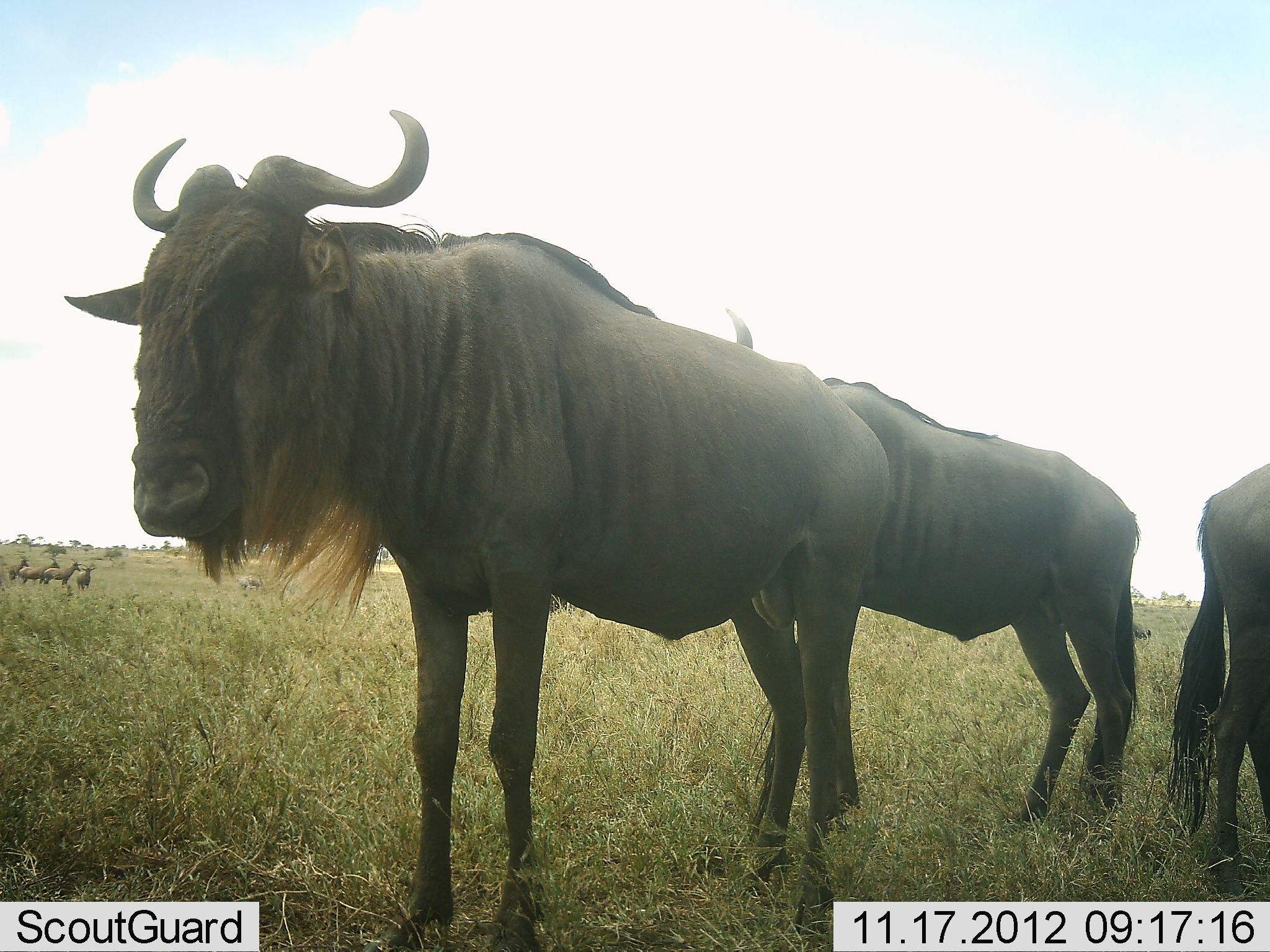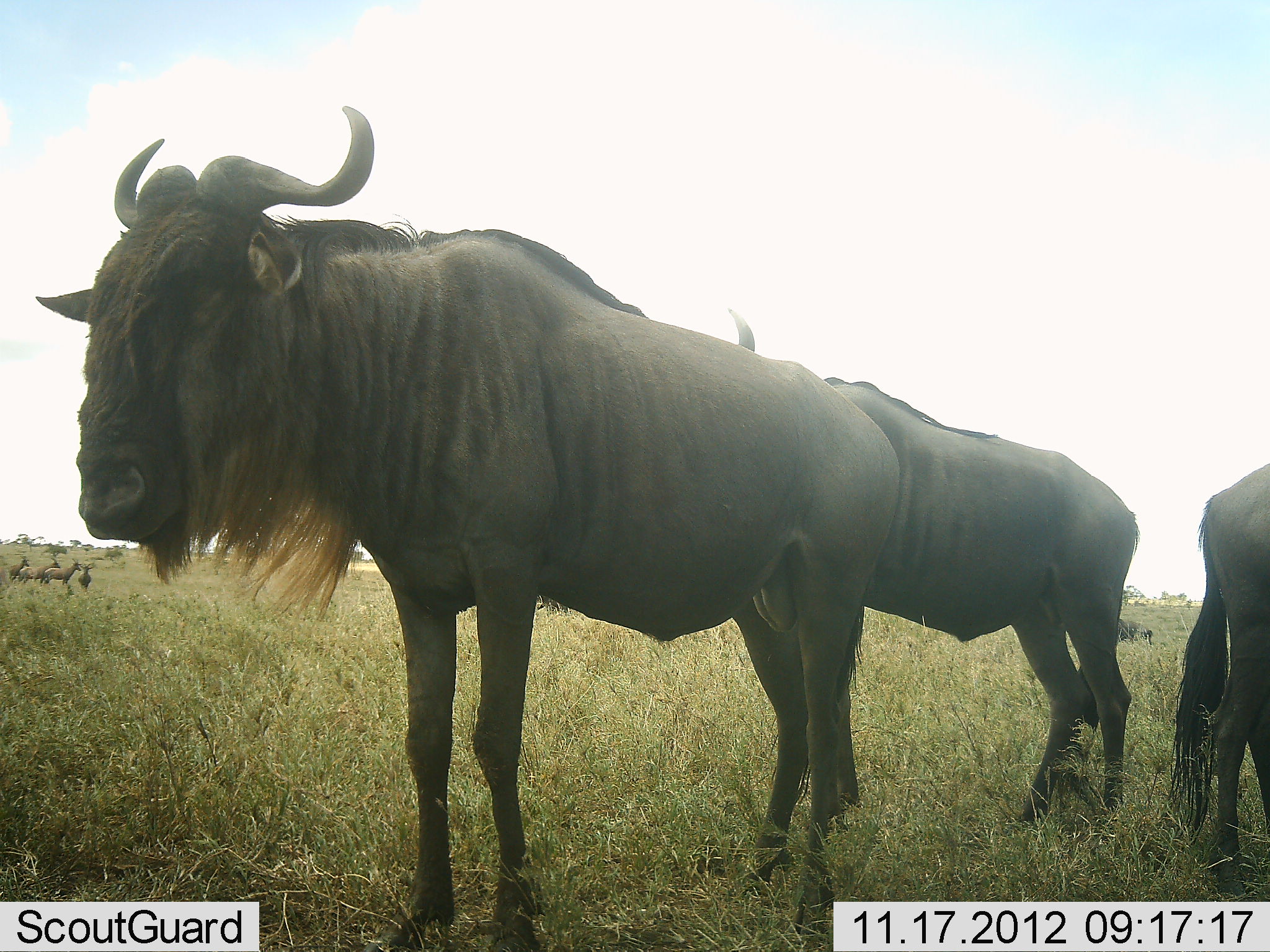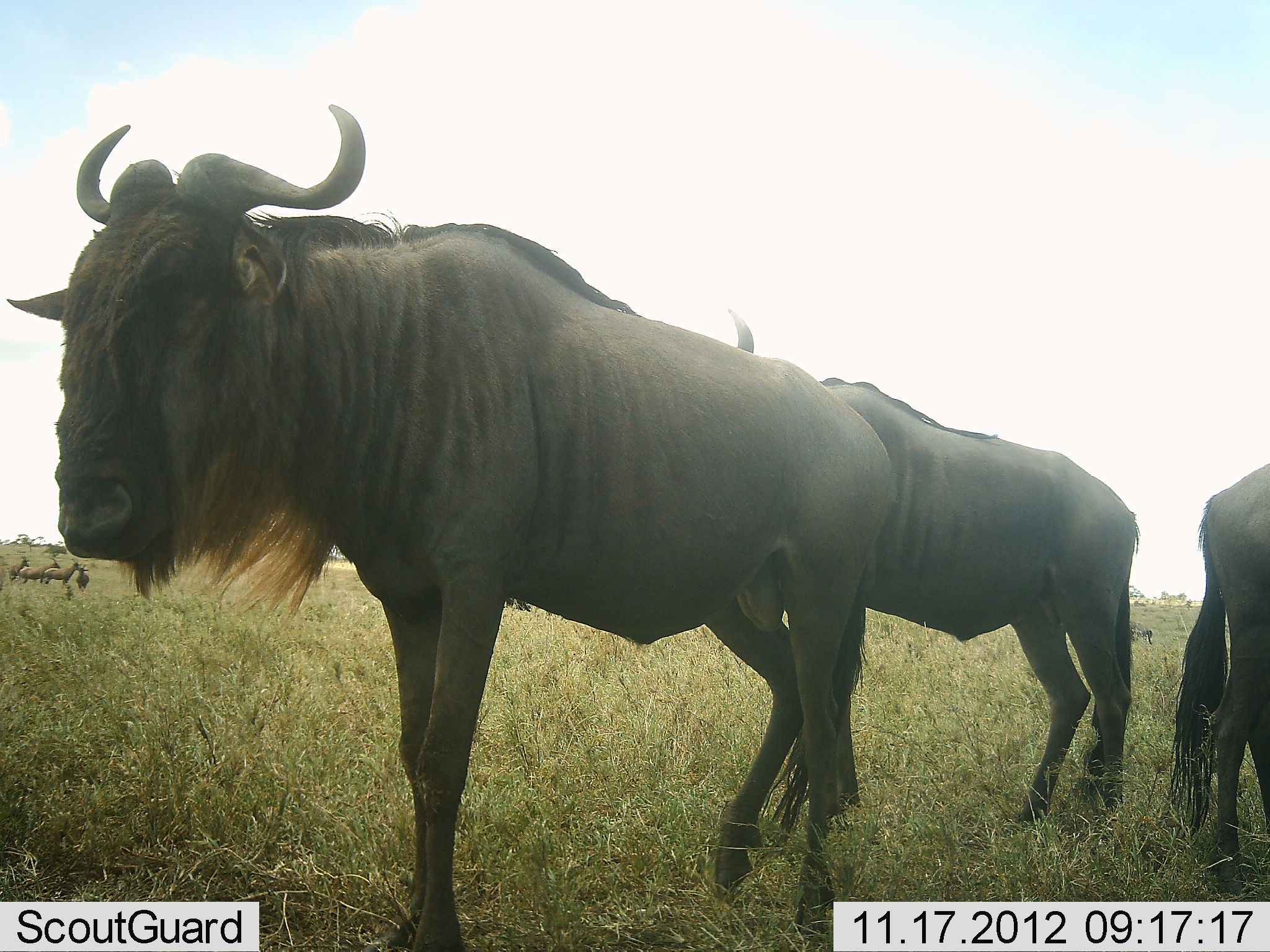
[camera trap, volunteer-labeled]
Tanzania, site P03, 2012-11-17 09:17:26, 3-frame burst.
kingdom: Animalia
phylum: Chordata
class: Mammalia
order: Artiodactyla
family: Bovidae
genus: Connochaetes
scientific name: Connochaetes taurinus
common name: blue wildebeest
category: wildebeest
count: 3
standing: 92%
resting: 8%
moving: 8%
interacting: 8%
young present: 0%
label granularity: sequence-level